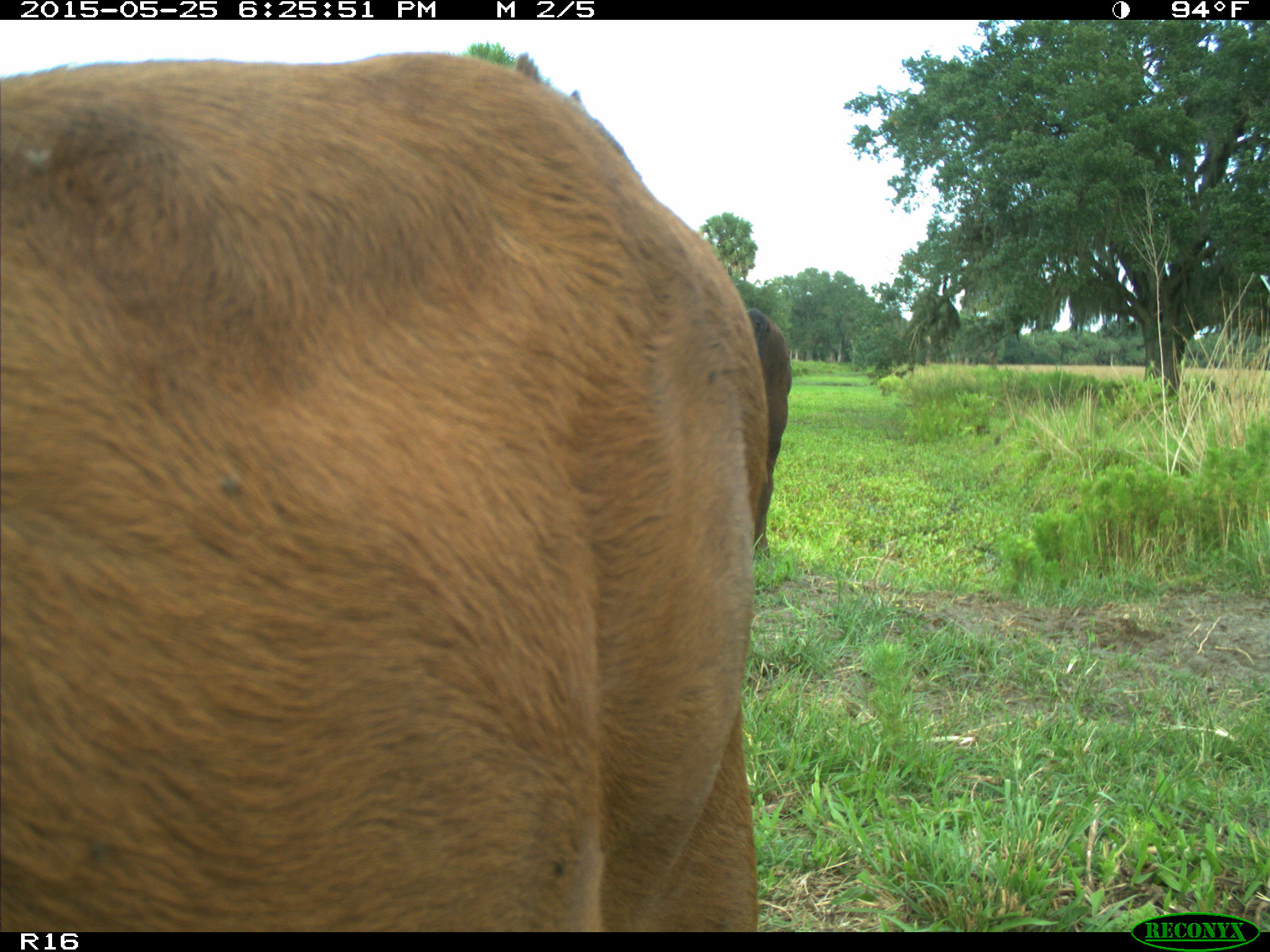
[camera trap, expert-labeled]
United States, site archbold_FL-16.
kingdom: Animalia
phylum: Chordata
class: Mammalia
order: Artiodactyla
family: Bovidae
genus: Bos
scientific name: Bos taurus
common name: domestic cow